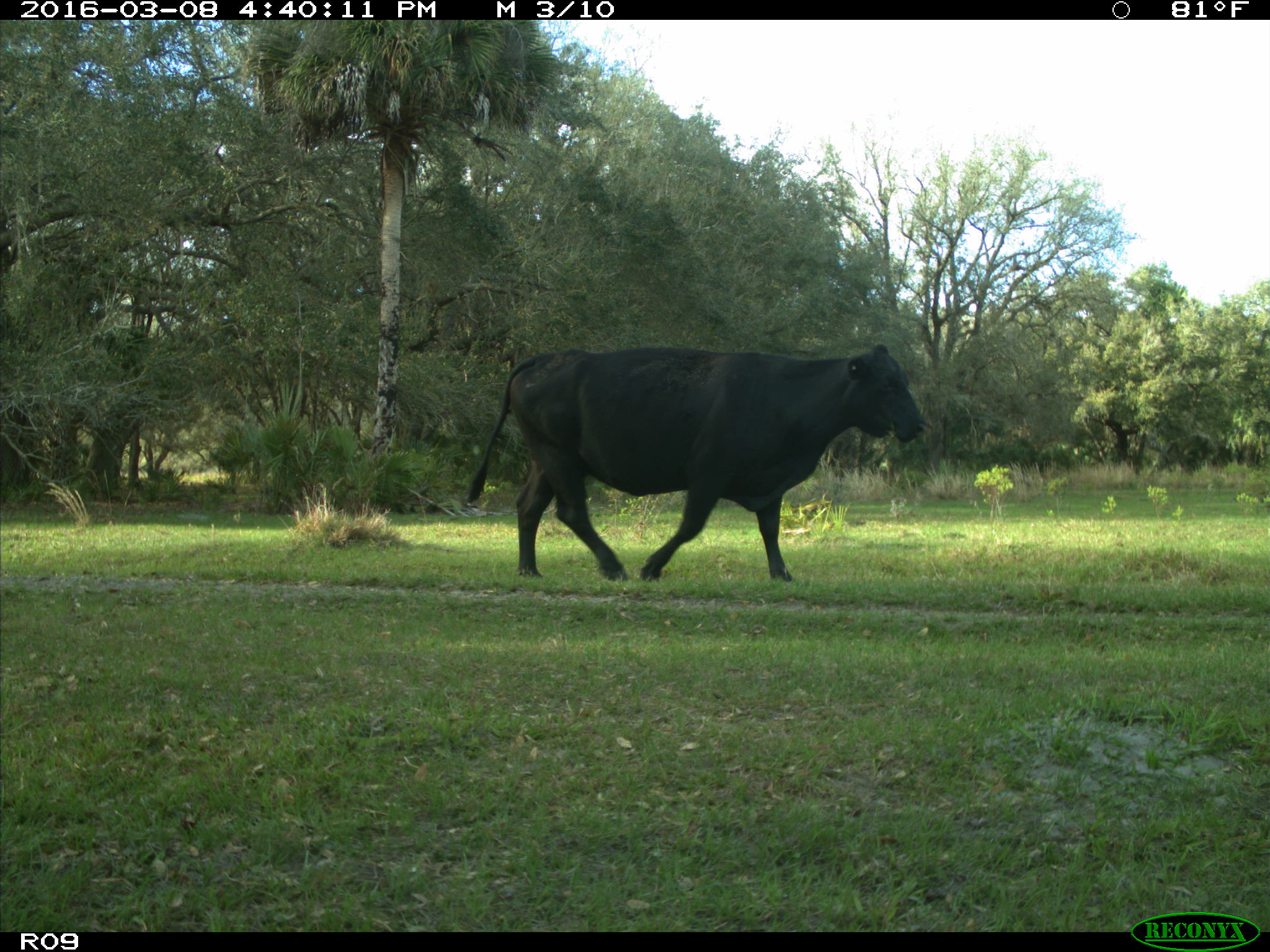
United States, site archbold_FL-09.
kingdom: Animalia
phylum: Chordata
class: Mammalia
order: Artiodactyla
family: Bovidae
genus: Bos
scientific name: Bos taurus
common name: domestic cow